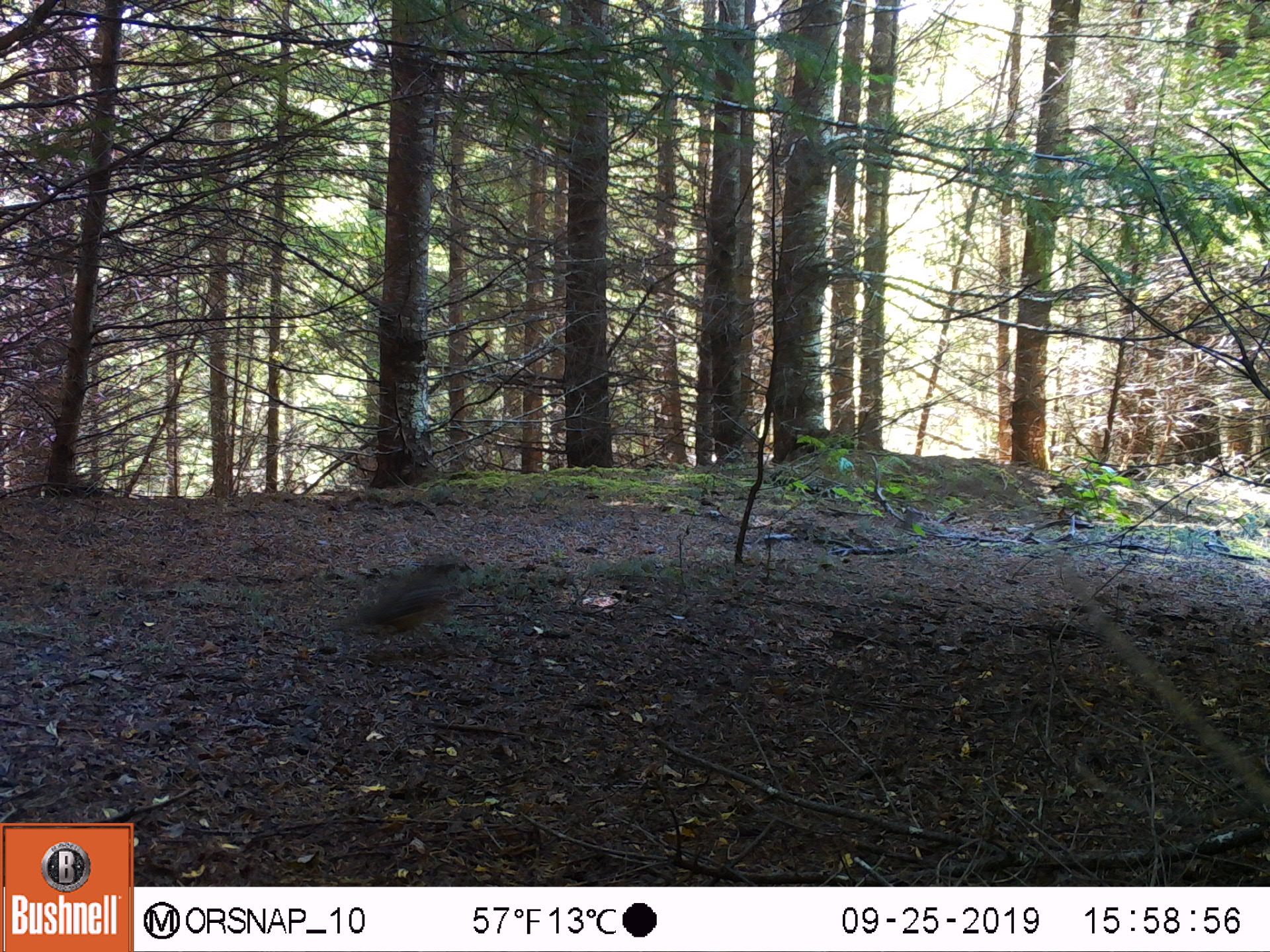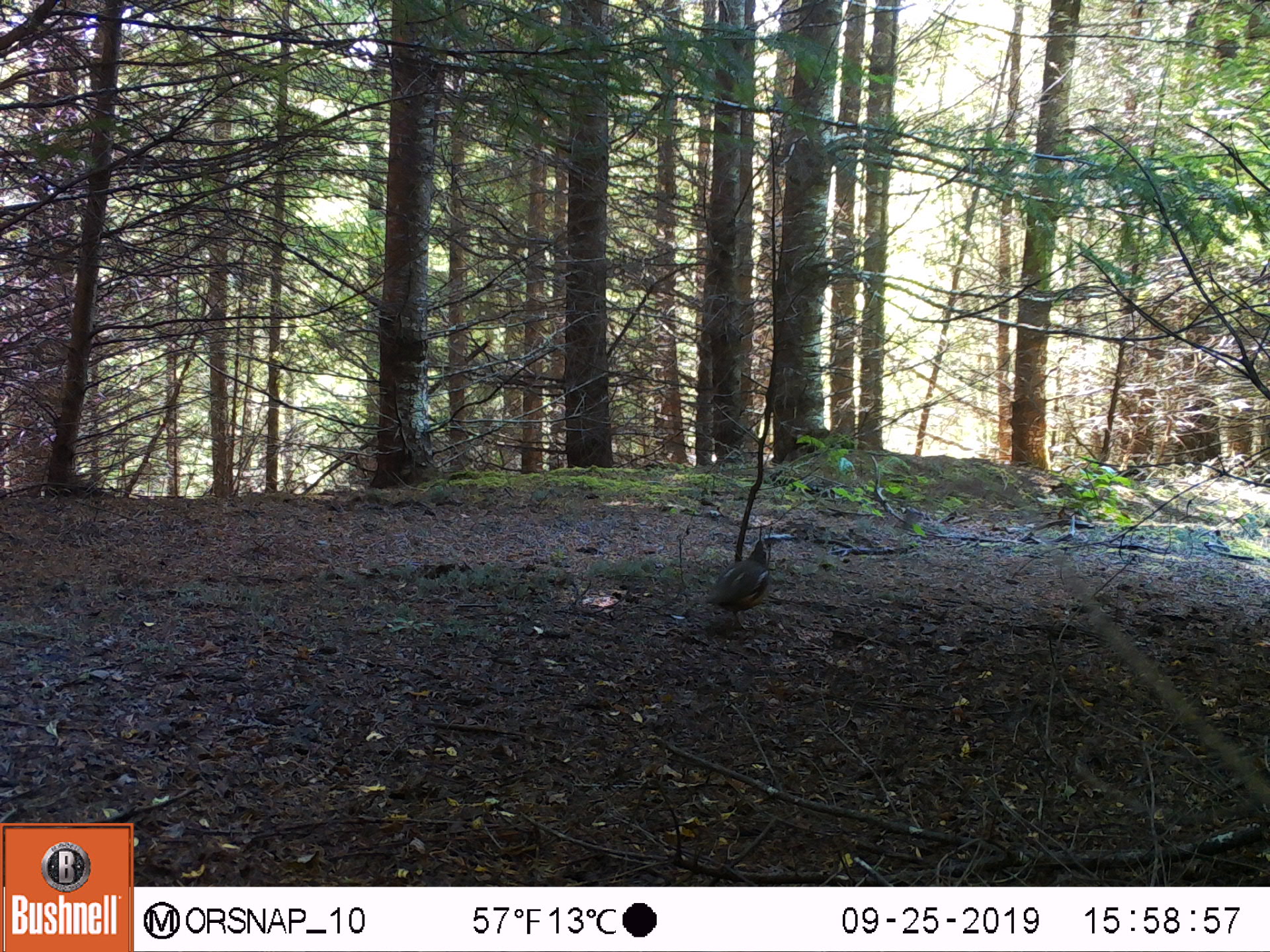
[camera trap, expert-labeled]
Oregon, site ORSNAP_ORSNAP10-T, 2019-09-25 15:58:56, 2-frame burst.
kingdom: Animalia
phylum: Chordata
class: Aves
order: Galliformes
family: Odontophoridae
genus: Oreortyx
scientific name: Oreortyx pictus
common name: mountain quail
Mountain quail (Oreortyx pictus).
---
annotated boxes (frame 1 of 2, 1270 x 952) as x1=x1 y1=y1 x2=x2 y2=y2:
mountain quail: x1=297 y1=535 x2=493 y2=666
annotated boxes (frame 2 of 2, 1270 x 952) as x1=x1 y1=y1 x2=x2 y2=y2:
mountain quail: x1=700 y1=519 x2=791 y2=633